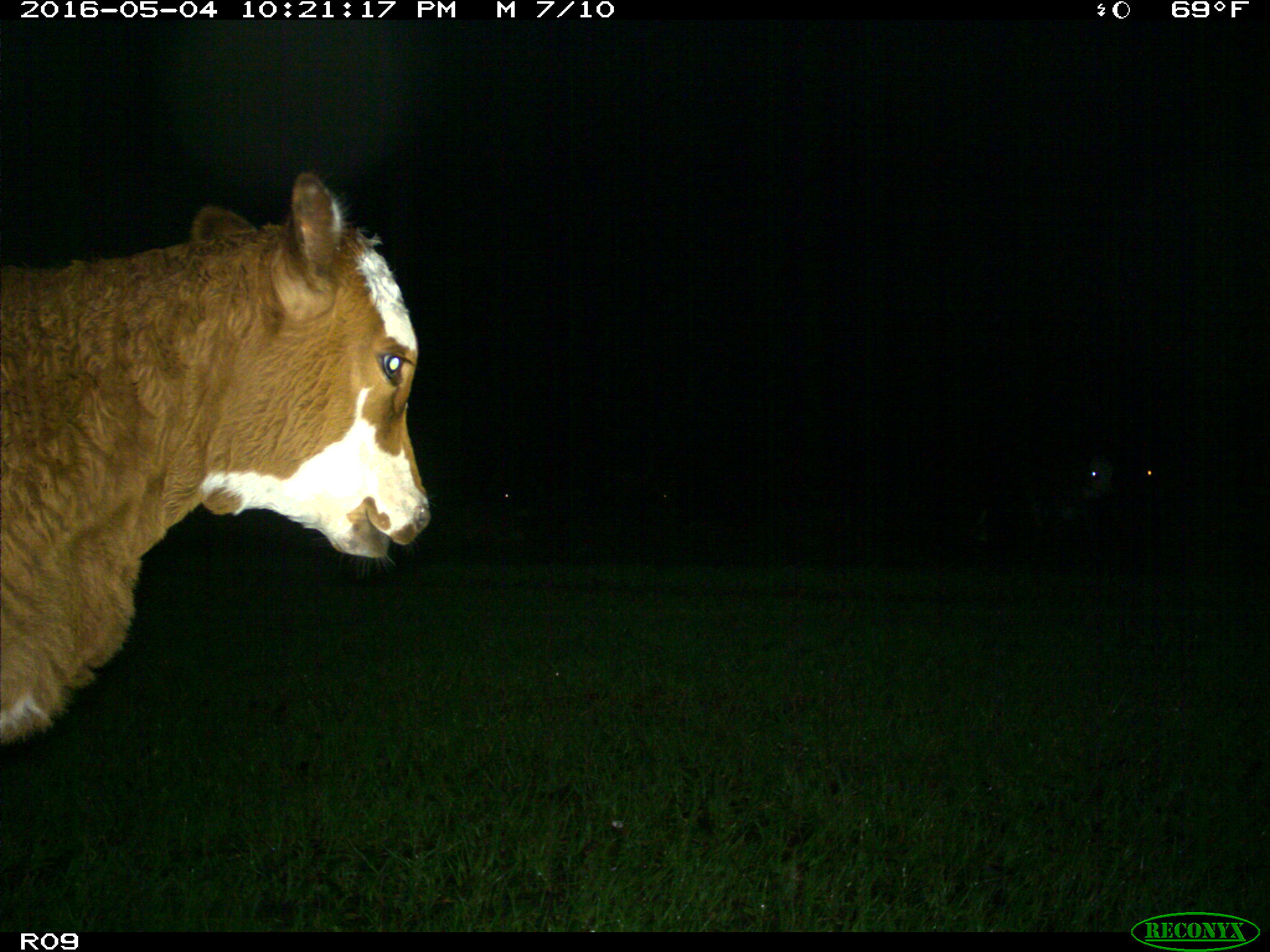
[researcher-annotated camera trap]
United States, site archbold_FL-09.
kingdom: Animalia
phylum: Chordata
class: Mammalia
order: Artiodactyla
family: Bovidae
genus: Bos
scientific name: Bos taurus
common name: domestic cow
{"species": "Bos taurus (domestic cow)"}